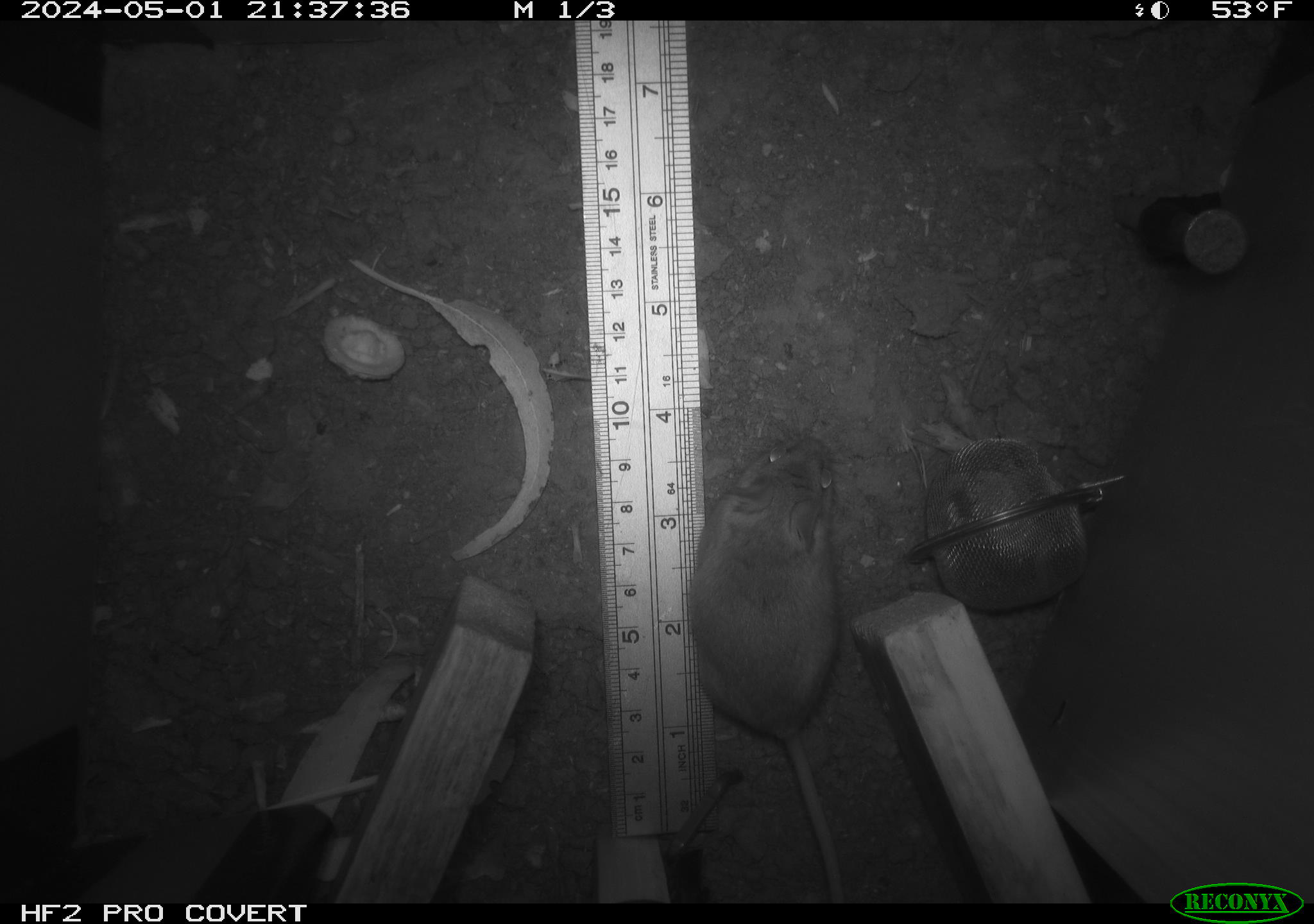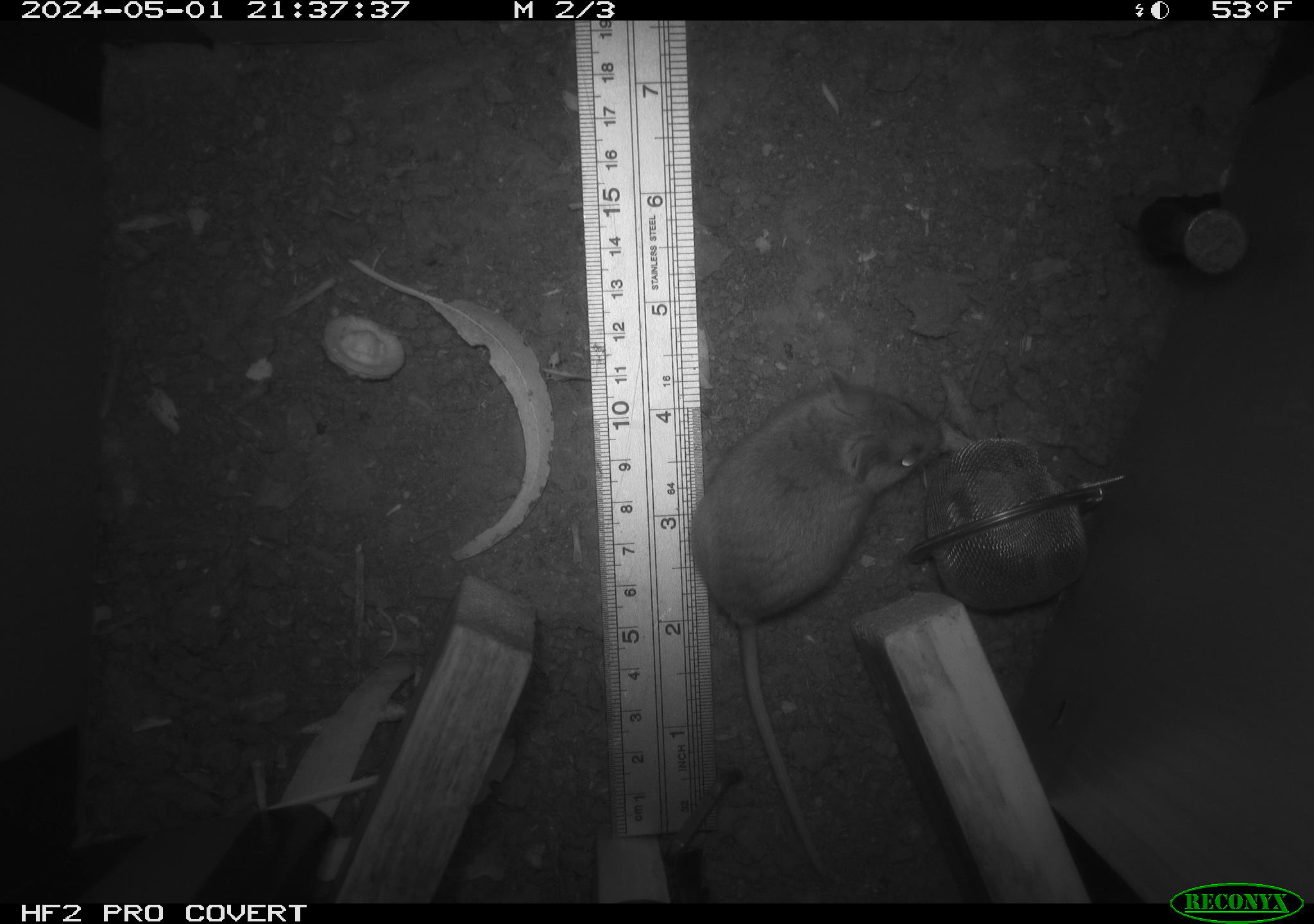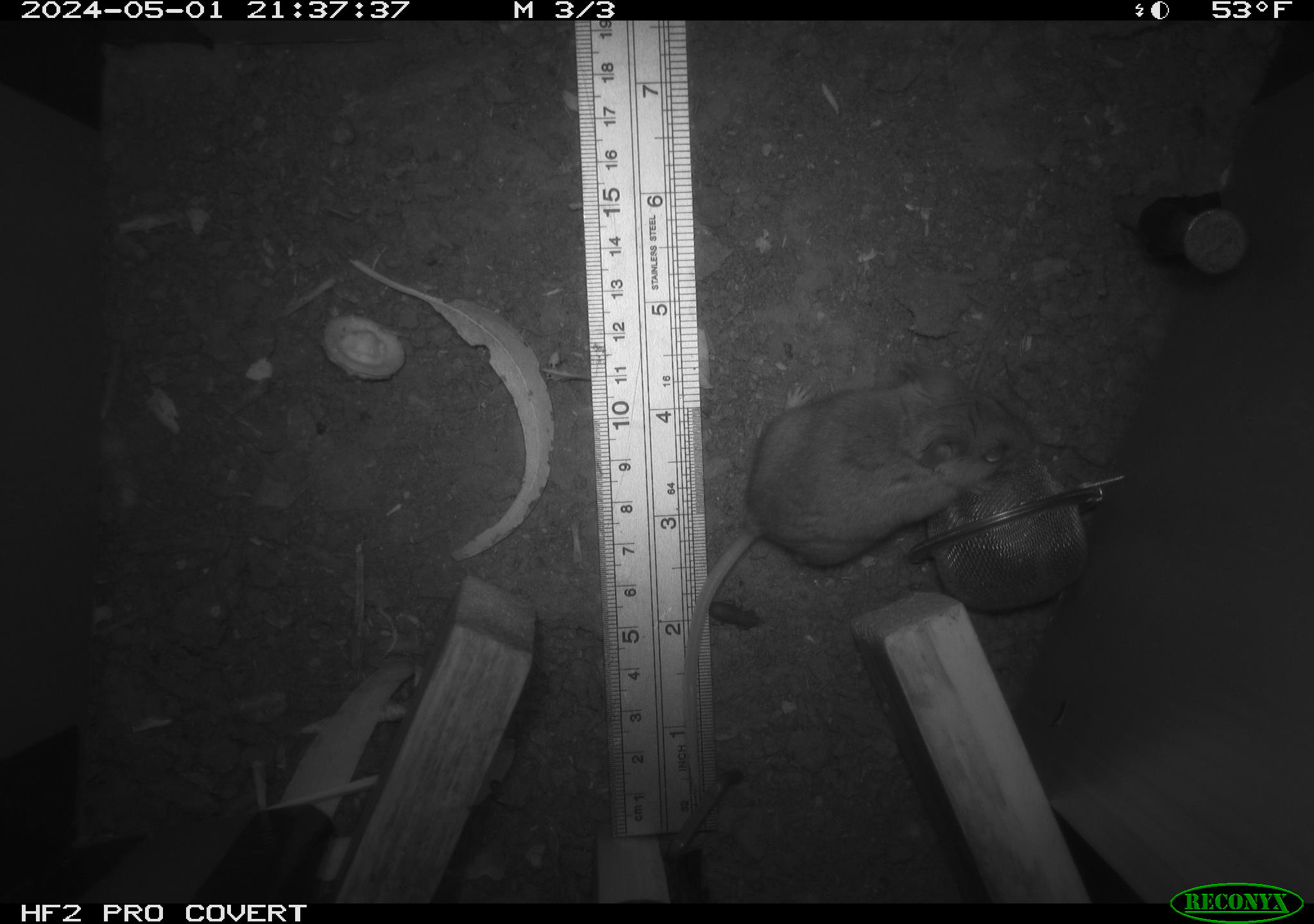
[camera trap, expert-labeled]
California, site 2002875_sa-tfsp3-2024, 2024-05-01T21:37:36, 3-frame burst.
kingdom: Animalia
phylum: Chordata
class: Mammalia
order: Rodentia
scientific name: Rodentia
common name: mouse species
Mouse species (Rodentia).